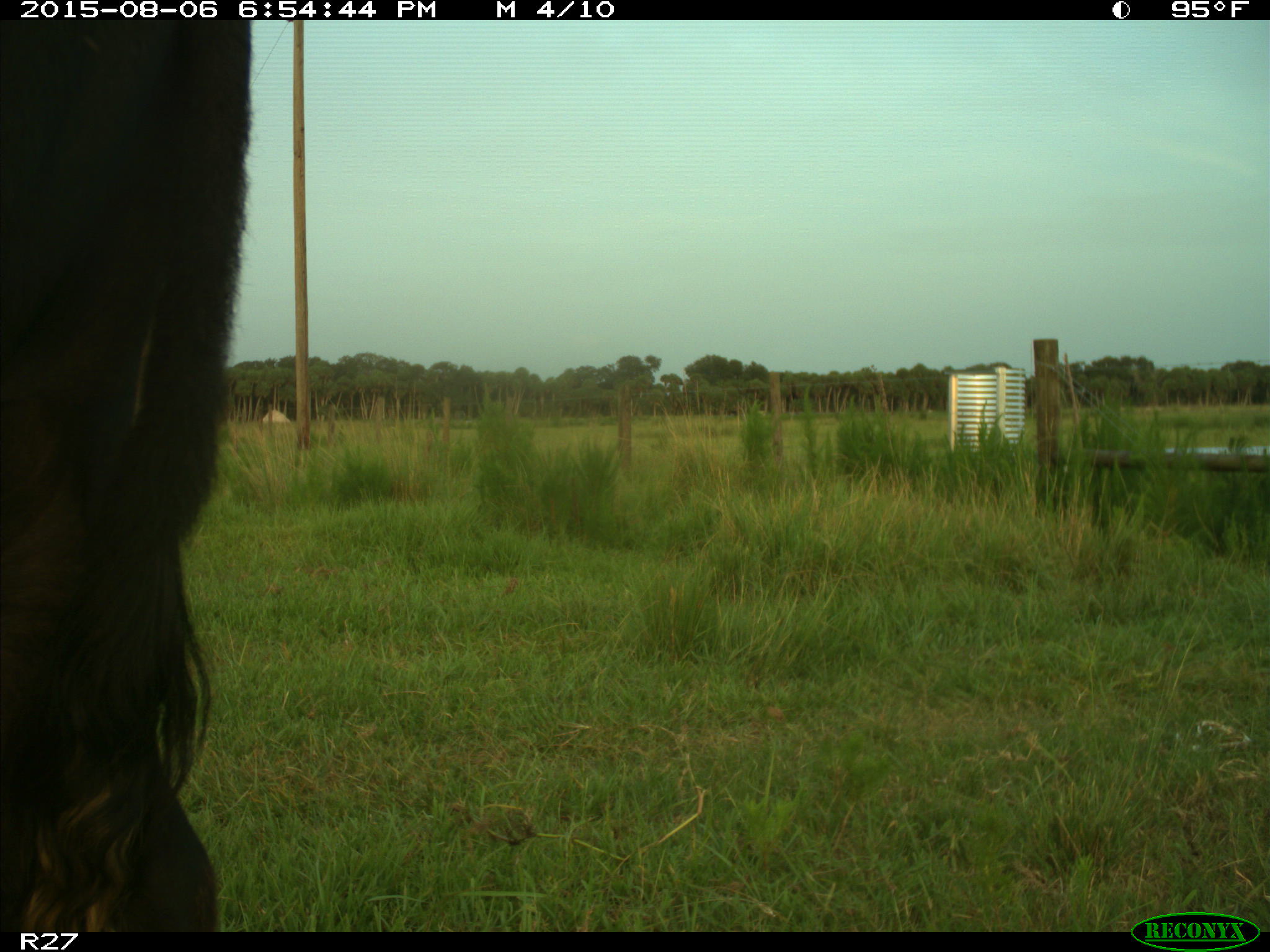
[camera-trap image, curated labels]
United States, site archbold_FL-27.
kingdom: Animalia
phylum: Chordata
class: Mammalia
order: Artiodactyla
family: Bovidae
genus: Bos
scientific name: Bos taurus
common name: domestic cow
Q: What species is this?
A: Bos taurus (domestic cow).